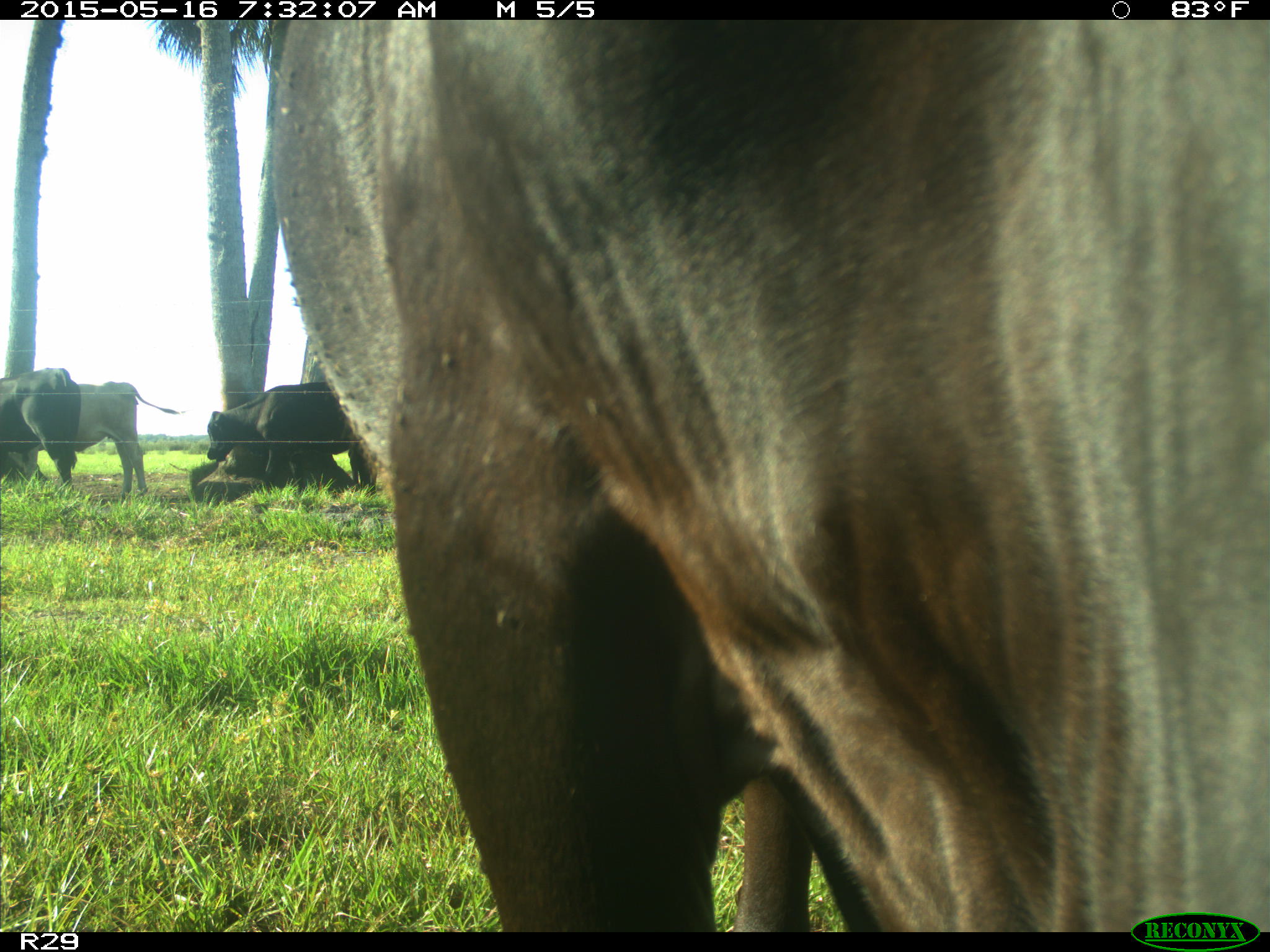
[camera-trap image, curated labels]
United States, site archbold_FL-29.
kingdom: Animalia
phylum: Chordata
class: Mammalia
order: Artiodactyla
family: Bovidae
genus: Bos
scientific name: Bos taurus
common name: domestic cow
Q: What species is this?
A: Bos taurus (domestic cow).